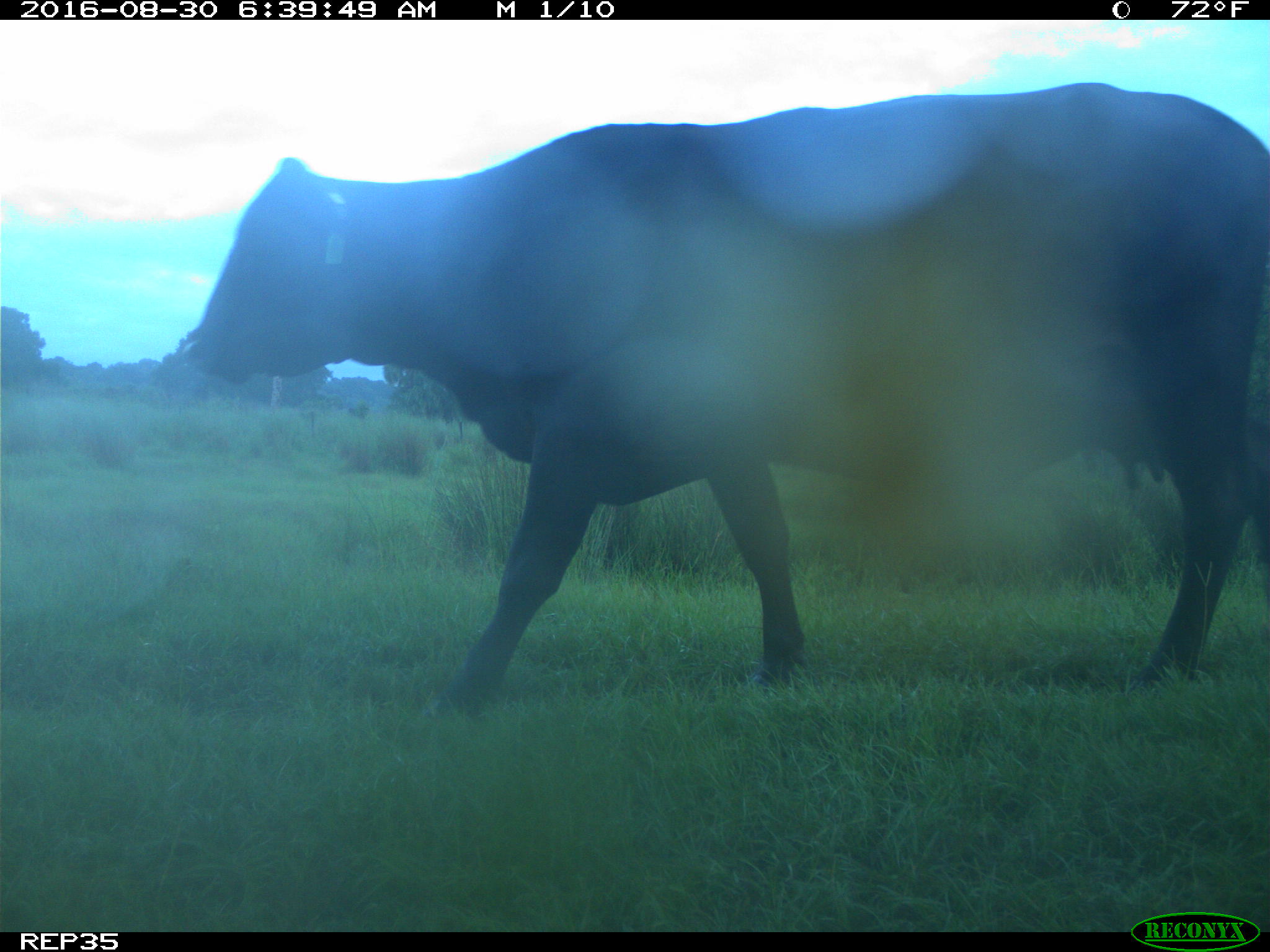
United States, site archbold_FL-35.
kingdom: Animalia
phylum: Chordata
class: Mammalia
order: Artiodactyla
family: Bovidae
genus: Bos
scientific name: Bos taurus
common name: domestic cow